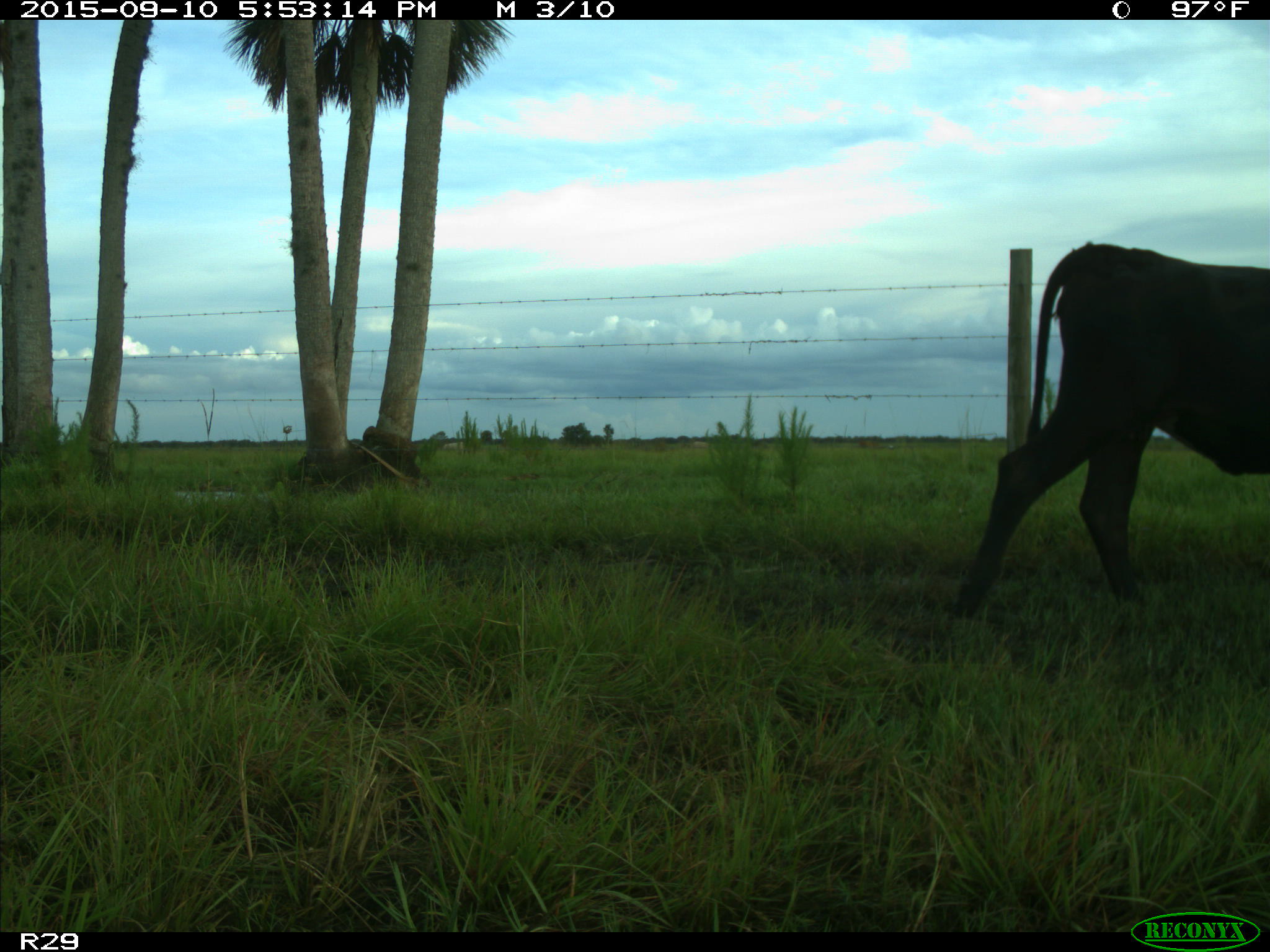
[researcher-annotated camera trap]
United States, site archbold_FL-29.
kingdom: Animalia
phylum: Chordata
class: Mammalia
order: Artiodactyla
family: Bovidae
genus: Bos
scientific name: Bos taurus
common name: domestic cow